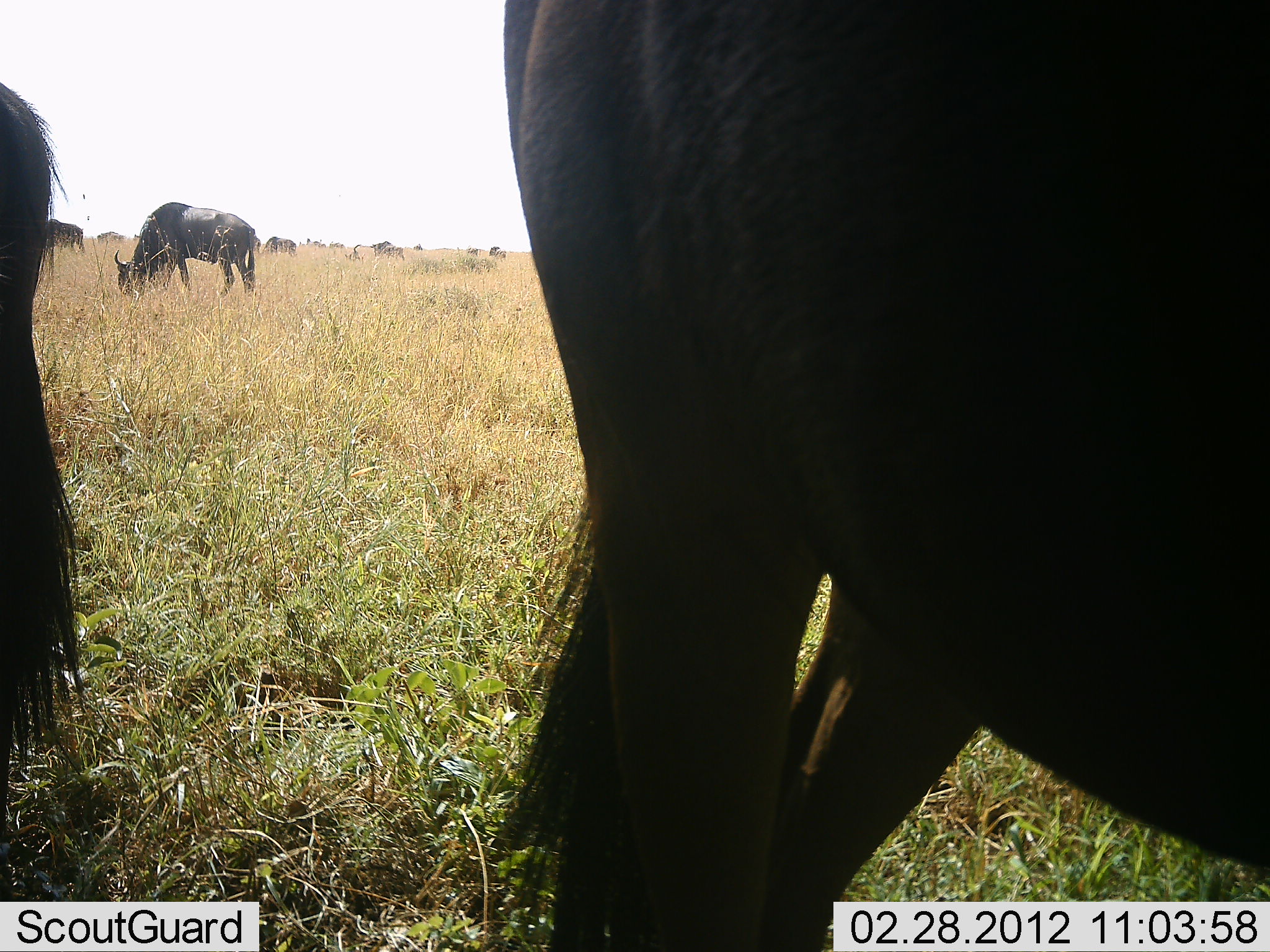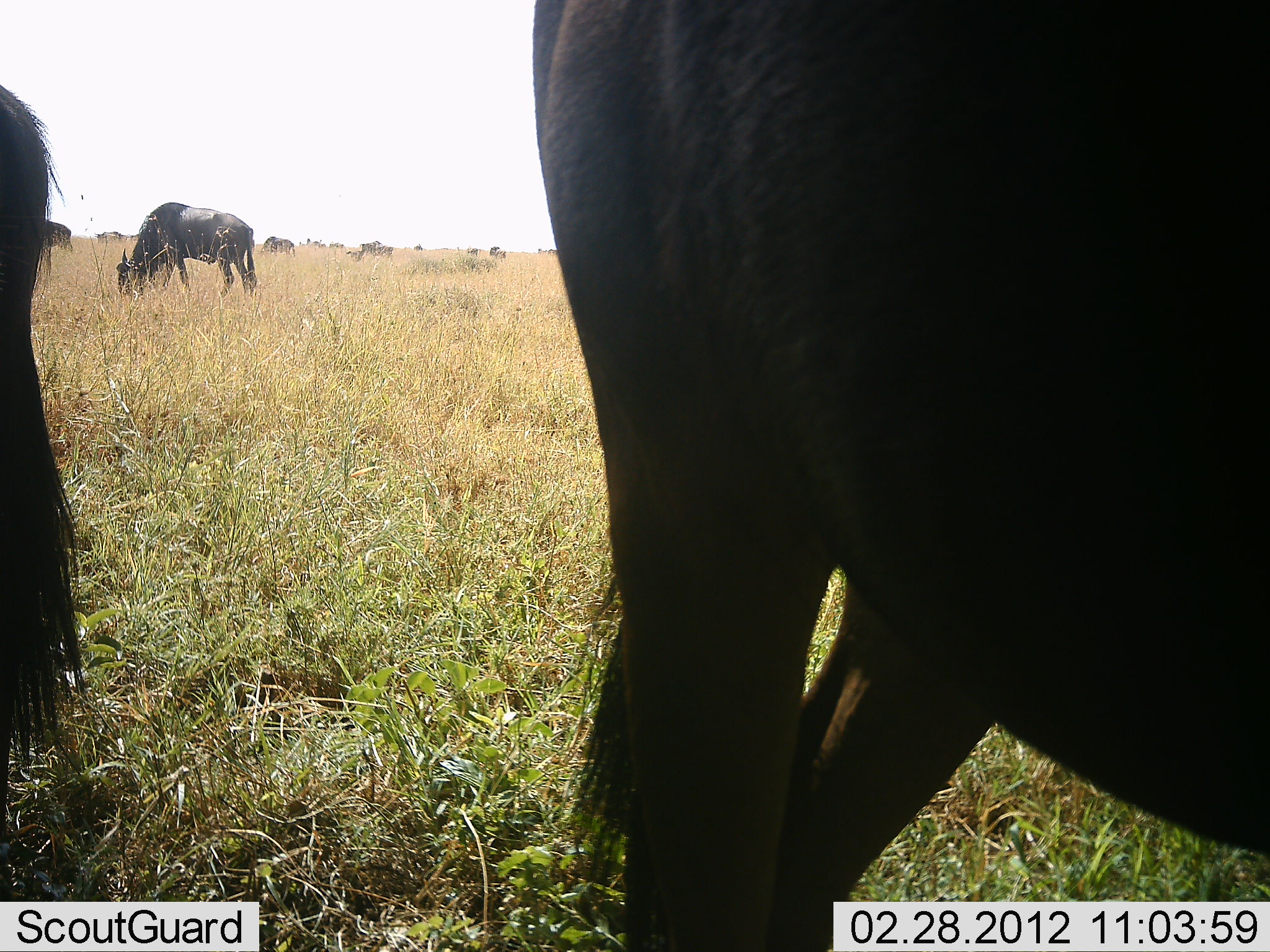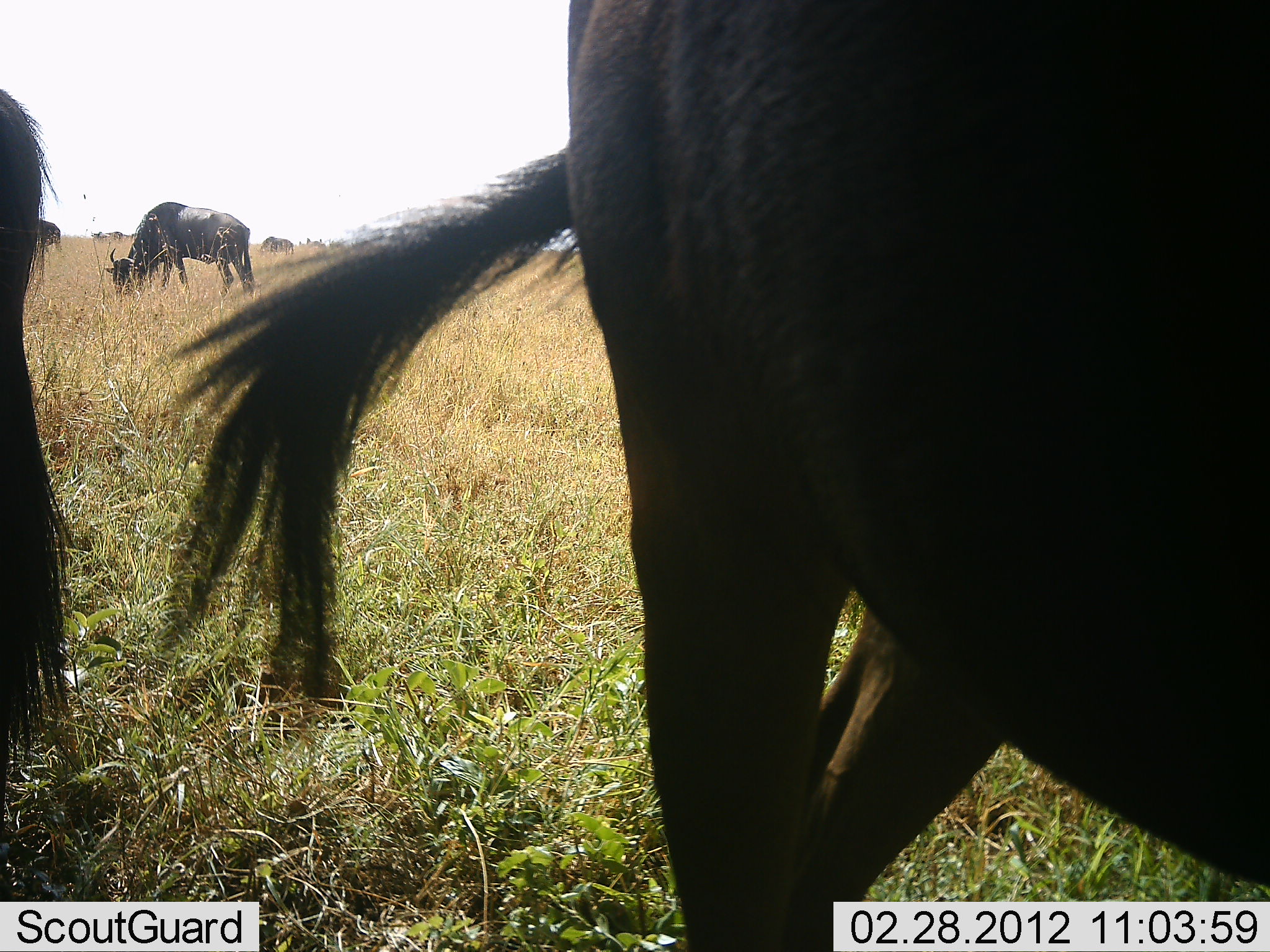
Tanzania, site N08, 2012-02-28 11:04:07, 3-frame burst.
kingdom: Animalia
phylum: Chordata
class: Mammalia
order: Artiodactyla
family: Bovidae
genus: Connochaetes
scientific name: Connochaetes taurinus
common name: blue wildebeest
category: wildebeest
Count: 9.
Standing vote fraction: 63%.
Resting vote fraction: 0%.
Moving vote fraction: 16%.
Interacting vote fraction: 0%.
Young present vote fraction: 5%.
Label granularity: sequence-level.